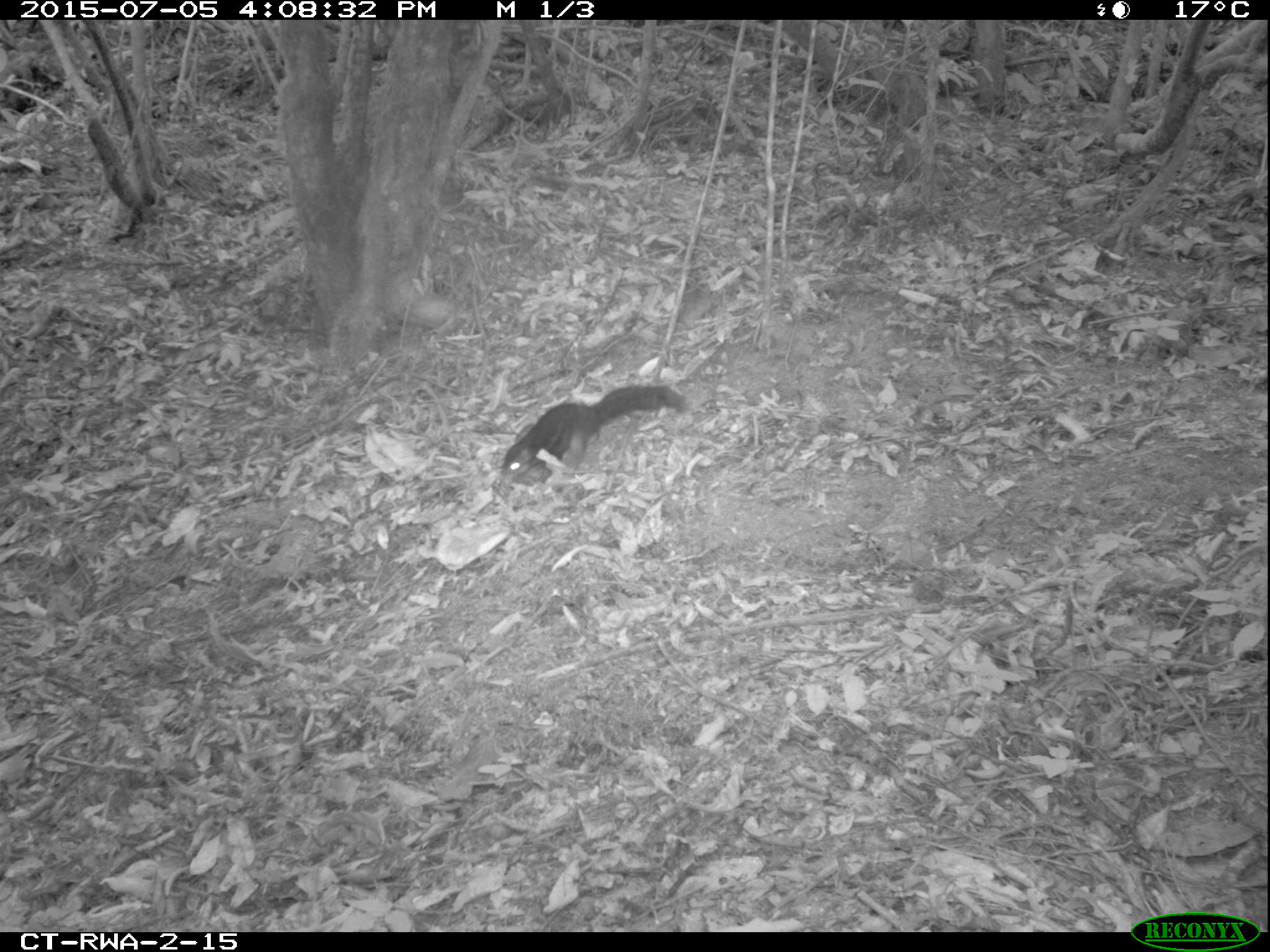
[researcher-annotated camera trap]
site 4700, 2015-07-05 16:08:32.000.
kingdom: Animalia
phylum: Chordata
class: Mammalia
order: Rodentia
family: Sciuridae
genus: Funisciurus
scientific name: Funisciurus pyrropus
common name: fire-footed rope squirrel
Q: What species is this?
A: Funisciurus pyrropus (fire-footed rope squirrel).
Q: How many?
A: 1.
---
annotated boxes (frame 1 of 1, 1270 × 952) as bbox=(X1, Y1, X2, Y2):
funisciurus pyrropus: bbox=(500, 383, 686, 479)